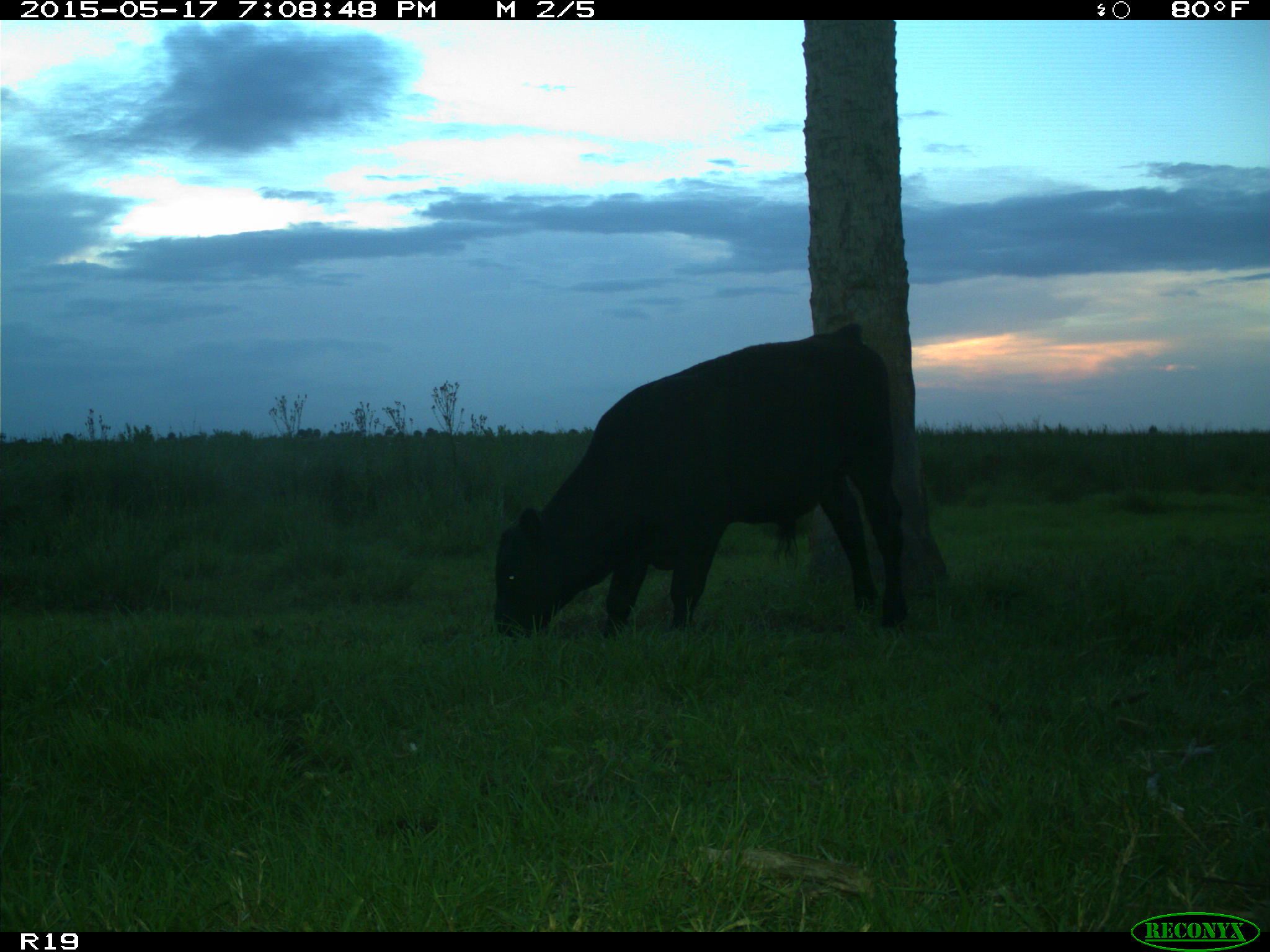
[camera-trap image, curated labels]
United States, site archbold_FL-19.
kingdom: Animalia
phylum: Chordata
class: Mammalia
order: Artiodactyla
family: Bovidae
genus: Bos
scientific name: Bos taurus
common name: domestic cow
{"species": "Bos taurus (domestic cow)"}